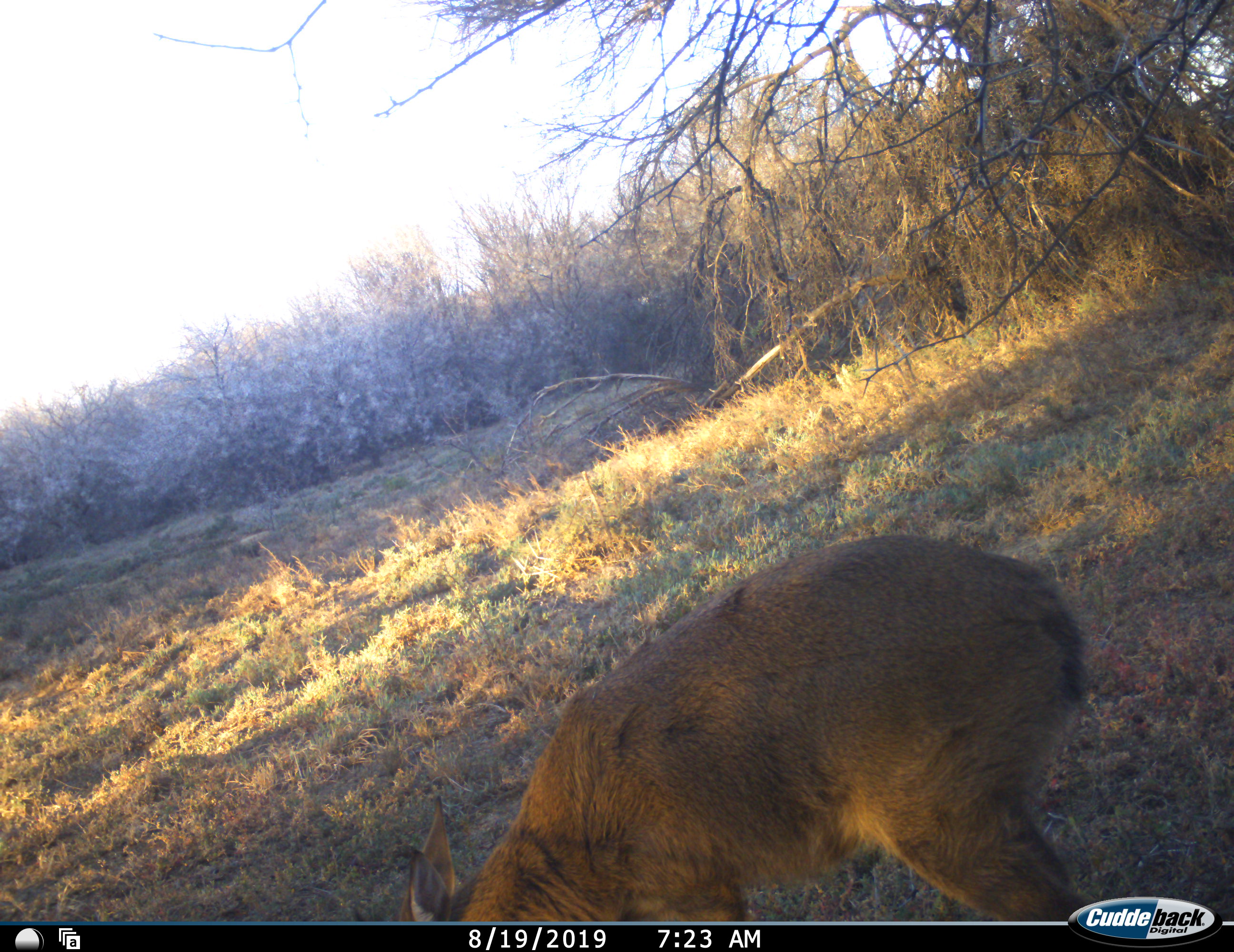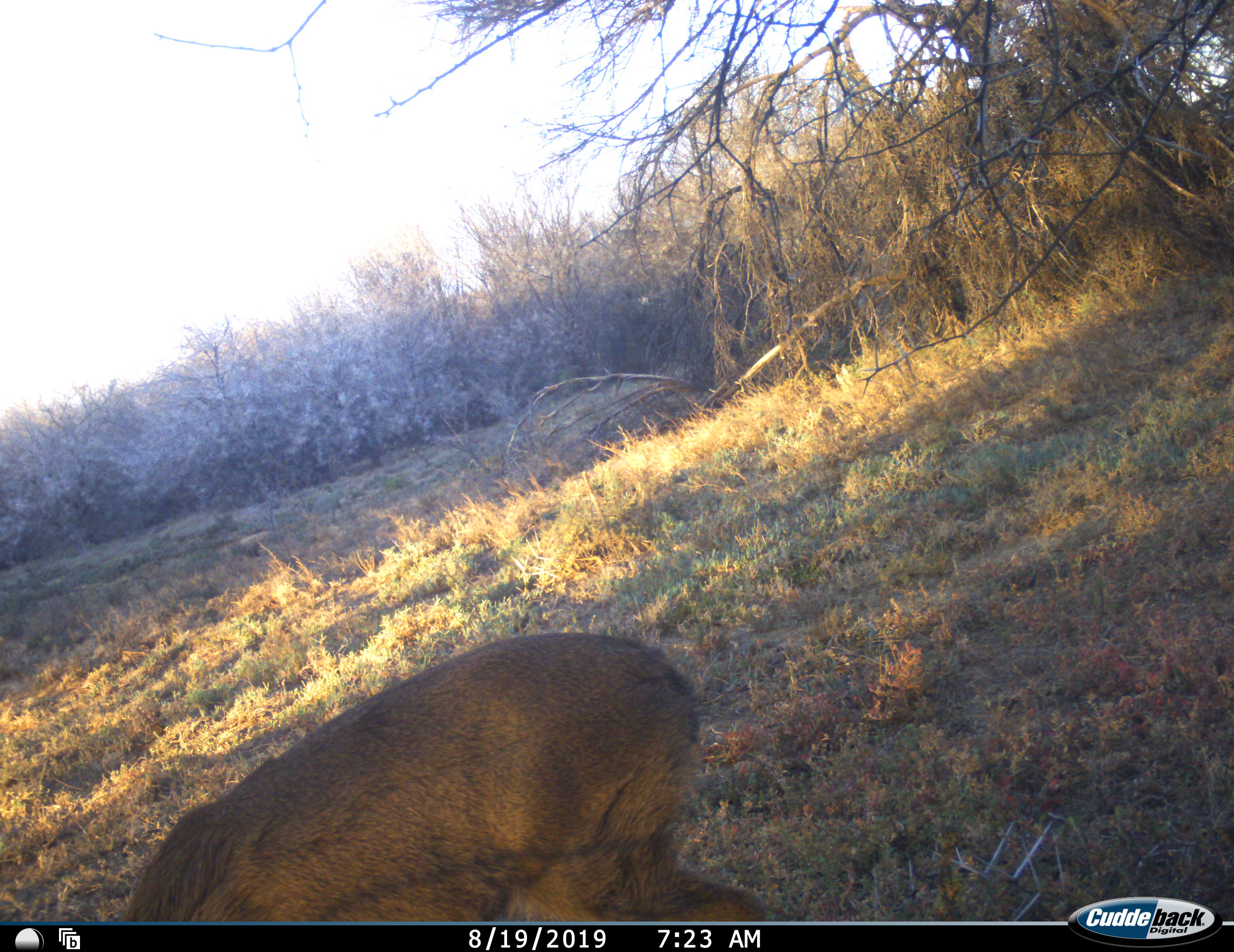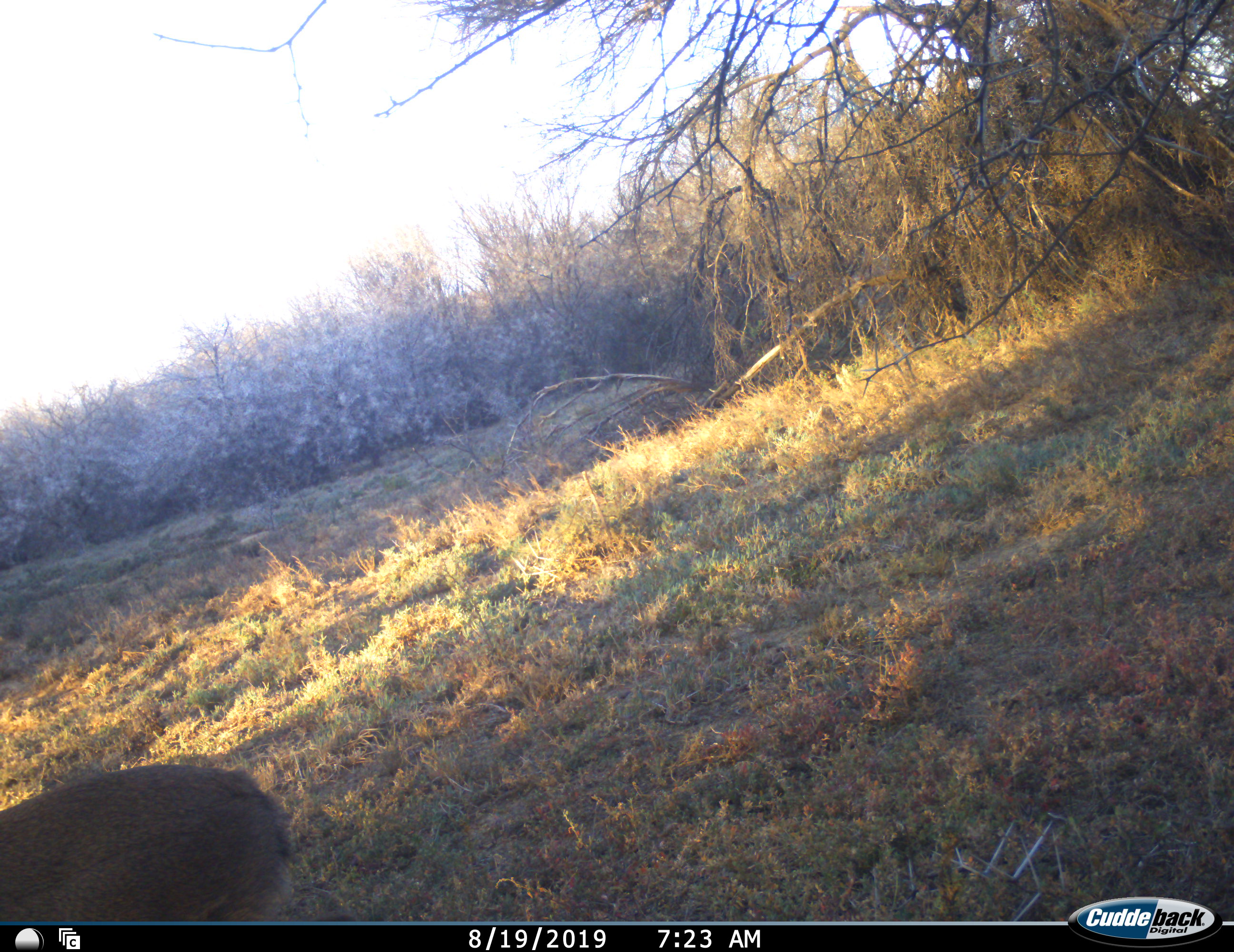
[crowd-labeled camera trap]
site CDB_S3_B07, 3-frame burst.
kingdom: Animalia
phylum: Chordata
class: Mammalia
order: Artiodactyla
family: Bovidae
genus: Sylvicapra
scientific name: Sylvicapra grimmia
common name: common duiker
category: duikercommongrey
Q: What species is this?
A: Duikercommongrey (common duiker) (Sylvicapra grimmia).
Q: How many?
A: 1.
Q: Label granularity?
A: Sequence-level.